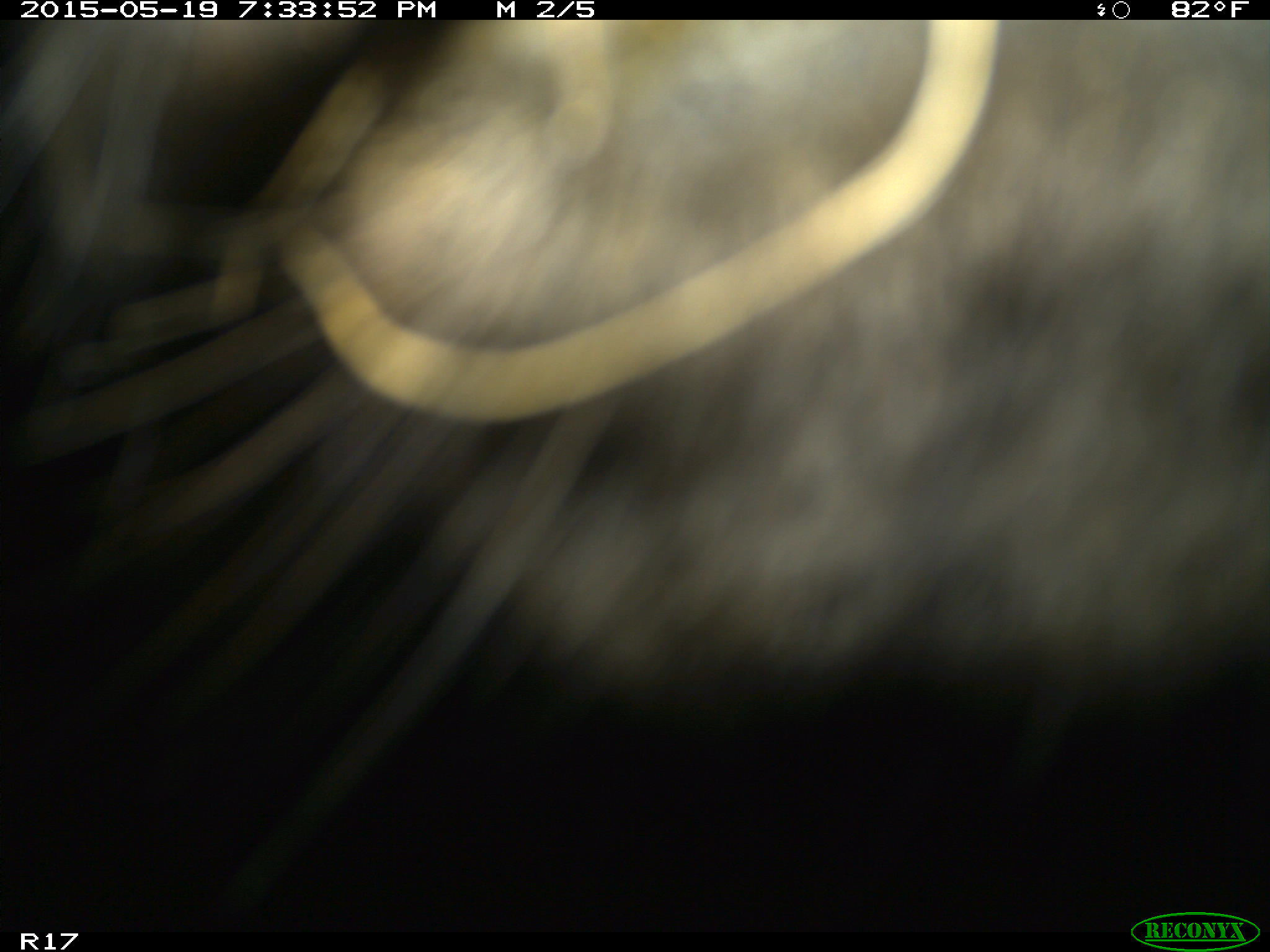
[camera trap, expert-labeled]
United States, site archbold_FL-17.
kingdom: Animalia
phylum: Chordata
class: Mammalia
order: Artiodactyla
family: Bovidae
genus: Bos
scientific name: Bos taurus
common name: domestic cow